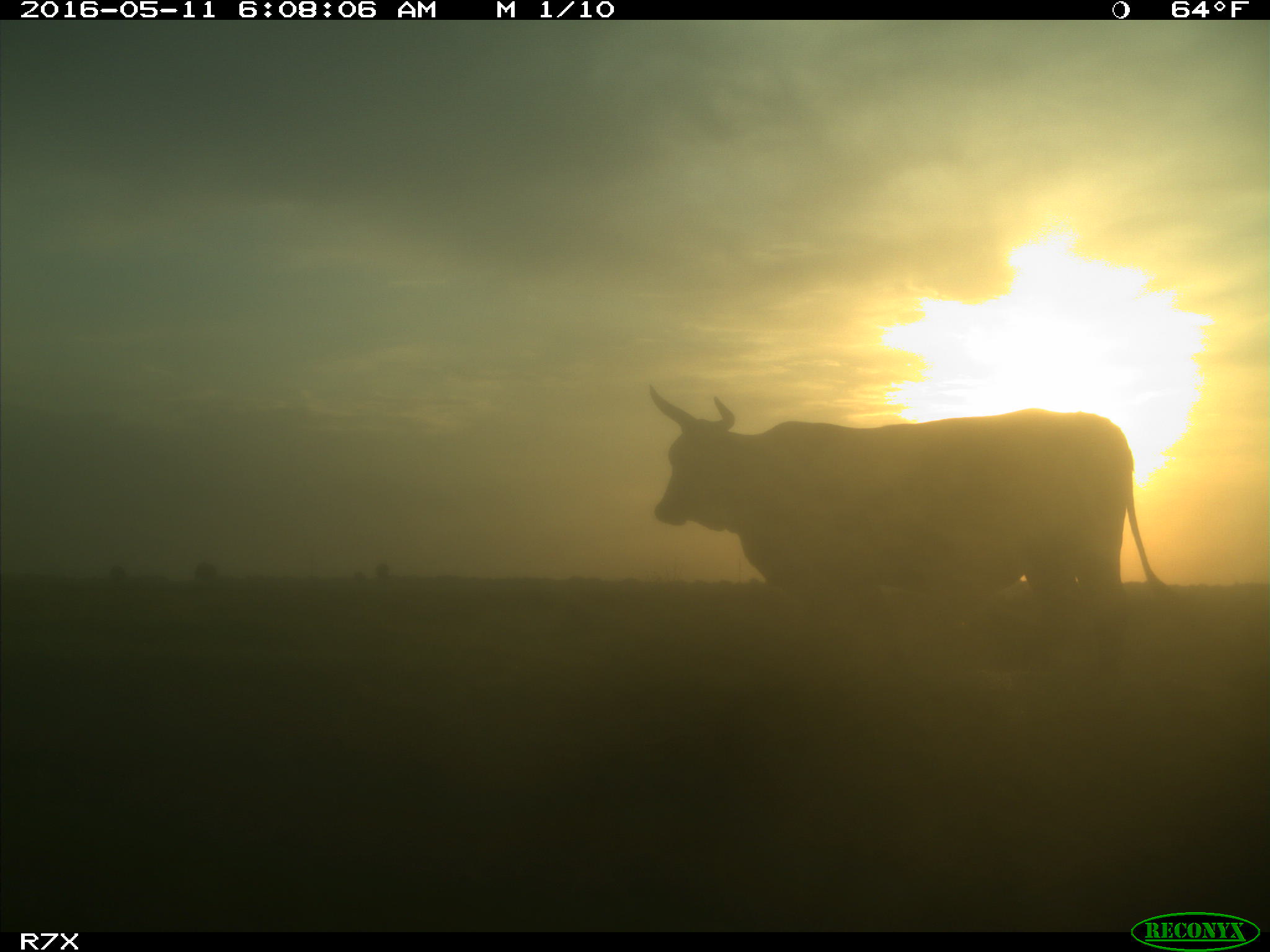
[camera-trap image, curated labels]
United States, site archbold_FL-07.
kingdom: Animalia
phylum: Chordata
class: Mammalia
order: Artiodactyla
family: Bovidae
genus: Bos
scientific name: Bos taurus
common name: domestic cow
Bos taurus (domestic cow).